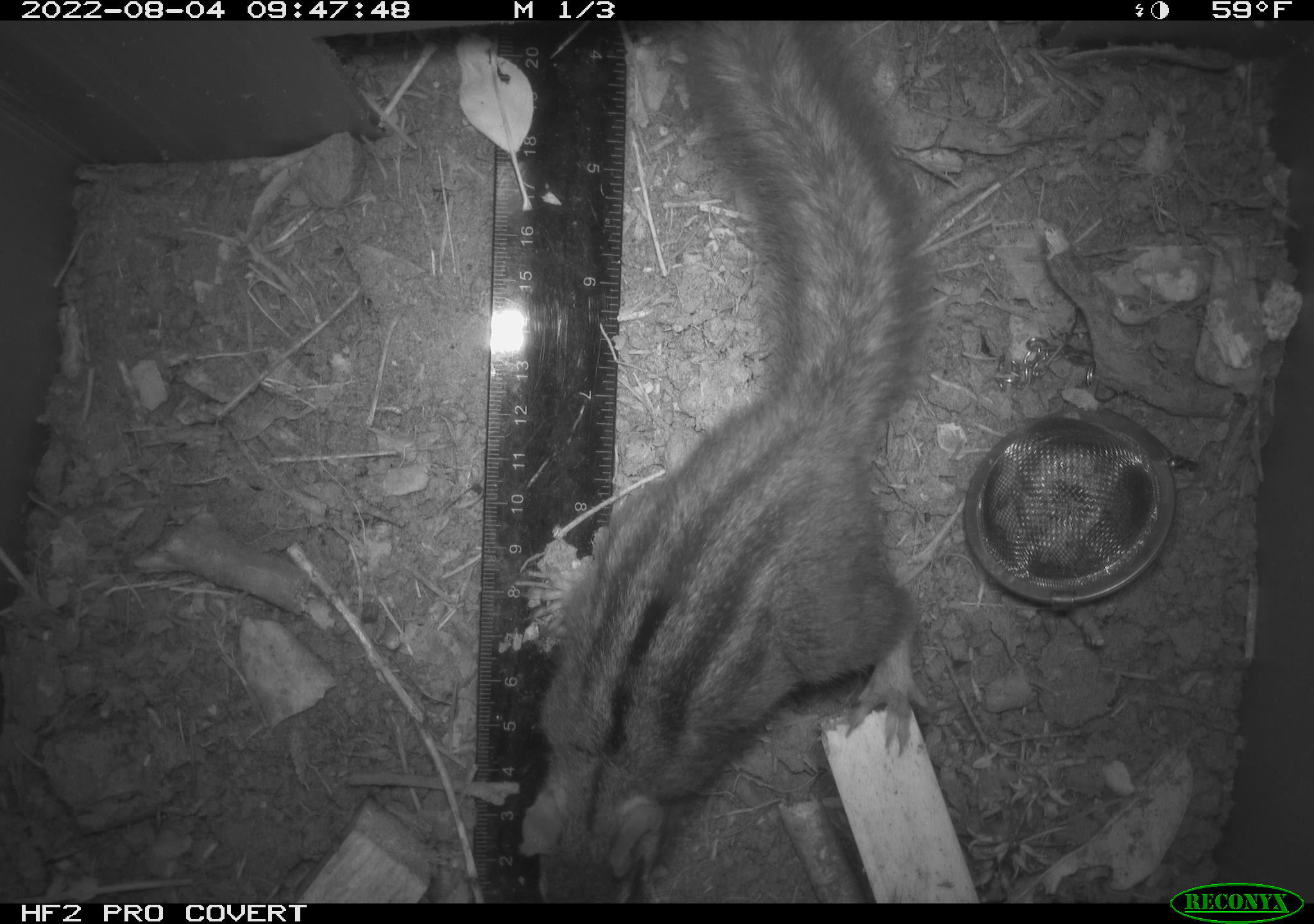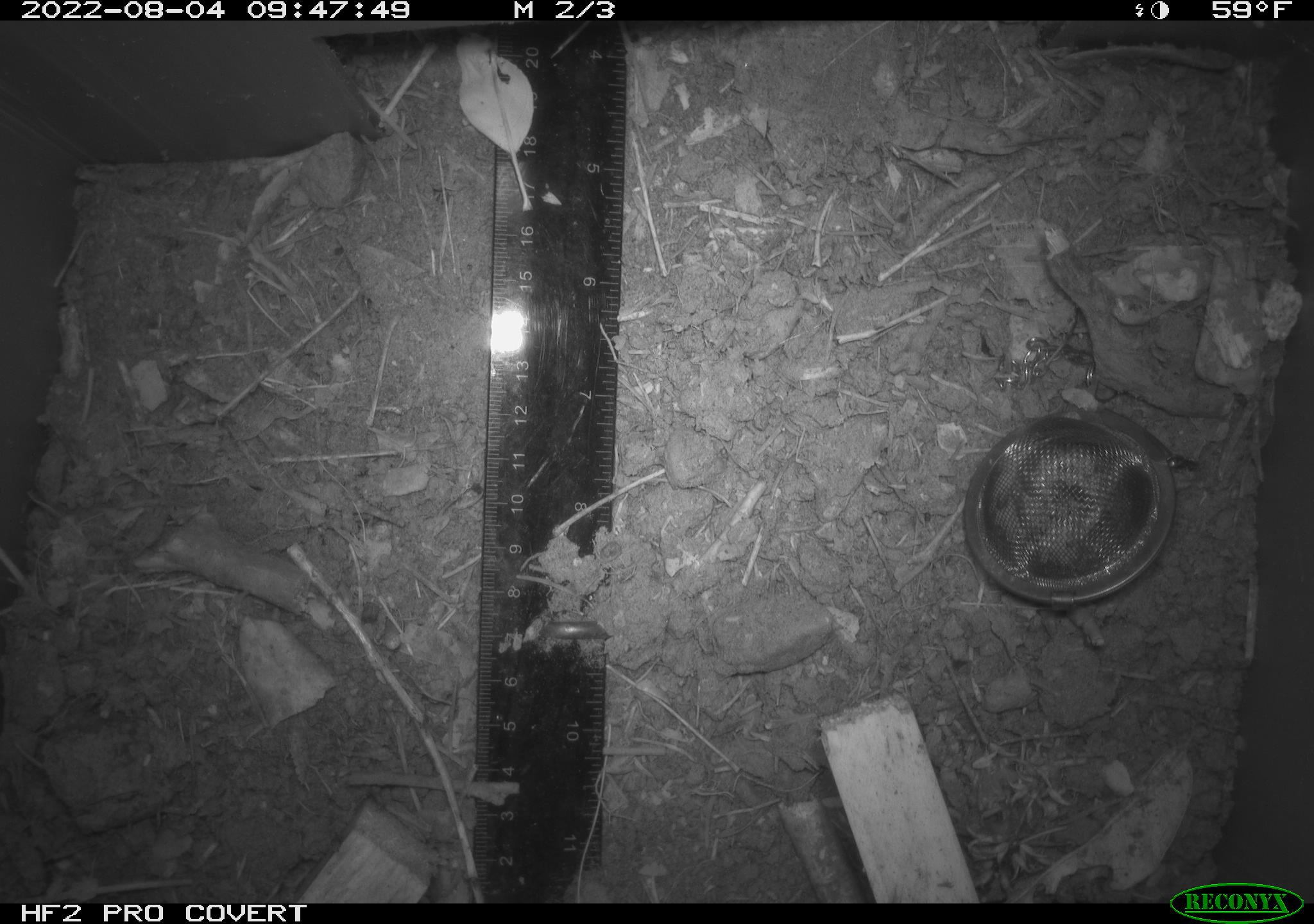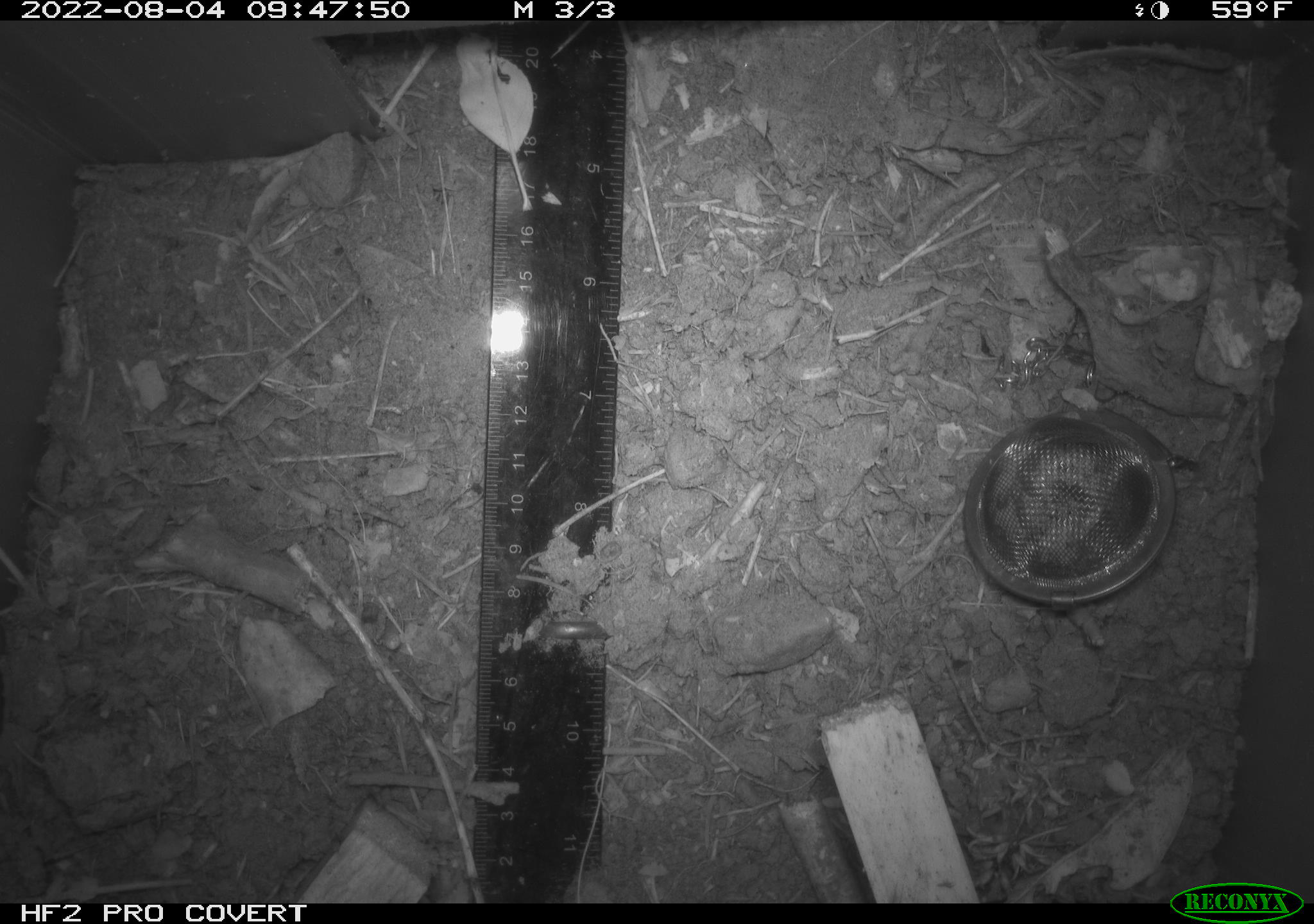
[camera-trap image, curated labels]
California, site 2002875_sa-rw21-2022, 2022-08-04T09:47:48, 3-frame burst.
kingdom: Animalia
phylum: Chordata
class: Mammalia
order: Rodentia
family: Sciuridae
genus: Neotamias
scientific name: Neotamias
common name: western chipmunks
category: neotamias species